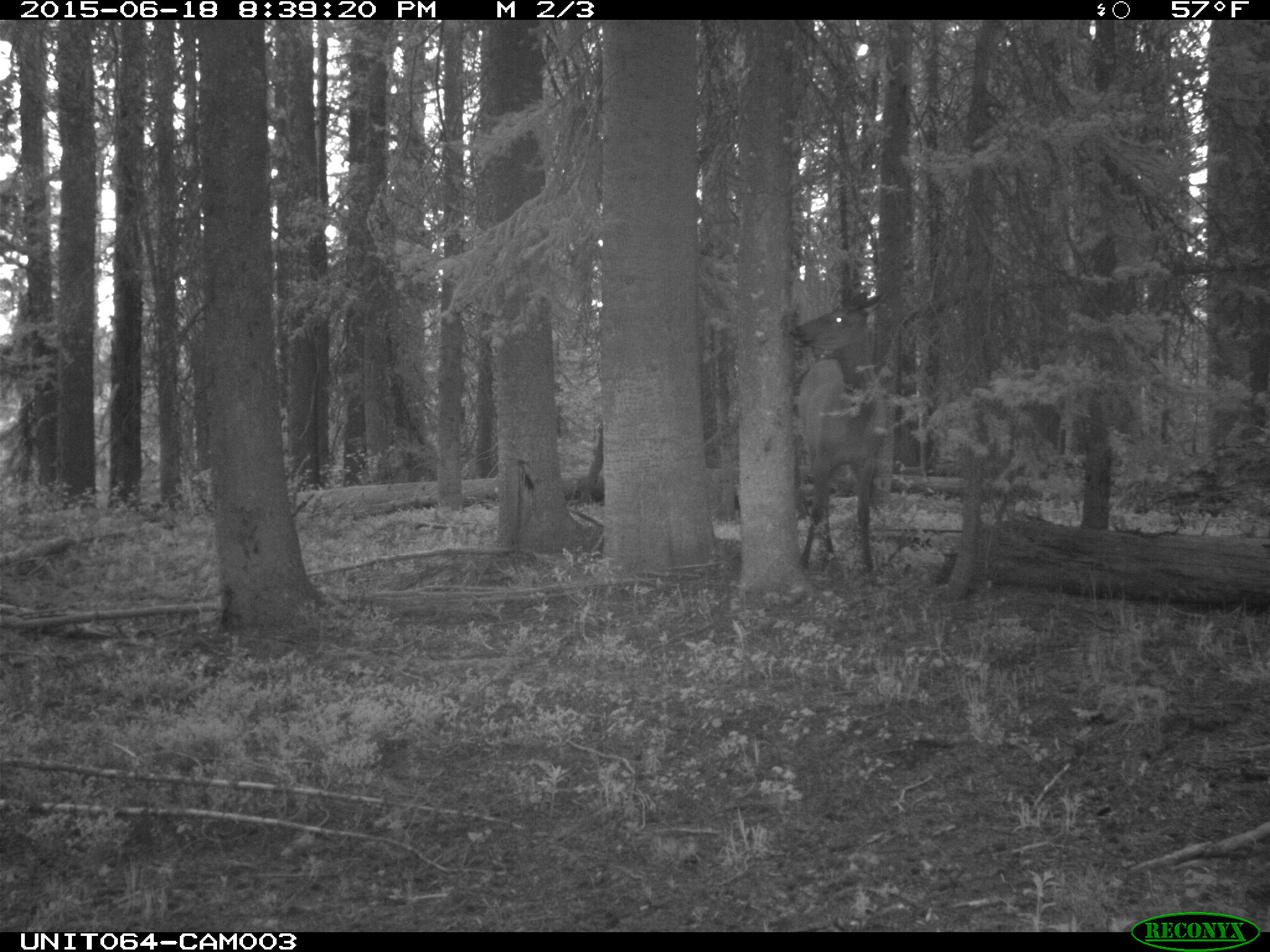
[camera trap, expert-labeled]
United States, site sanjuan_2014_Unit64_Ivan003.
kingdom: Animalia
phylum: Chordata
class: Mammalia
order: Artiodactyla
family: Cervidae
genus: Cervus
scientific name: Cervus elaphus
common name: red deer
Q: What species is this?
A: Cervus elaphus (red deer).